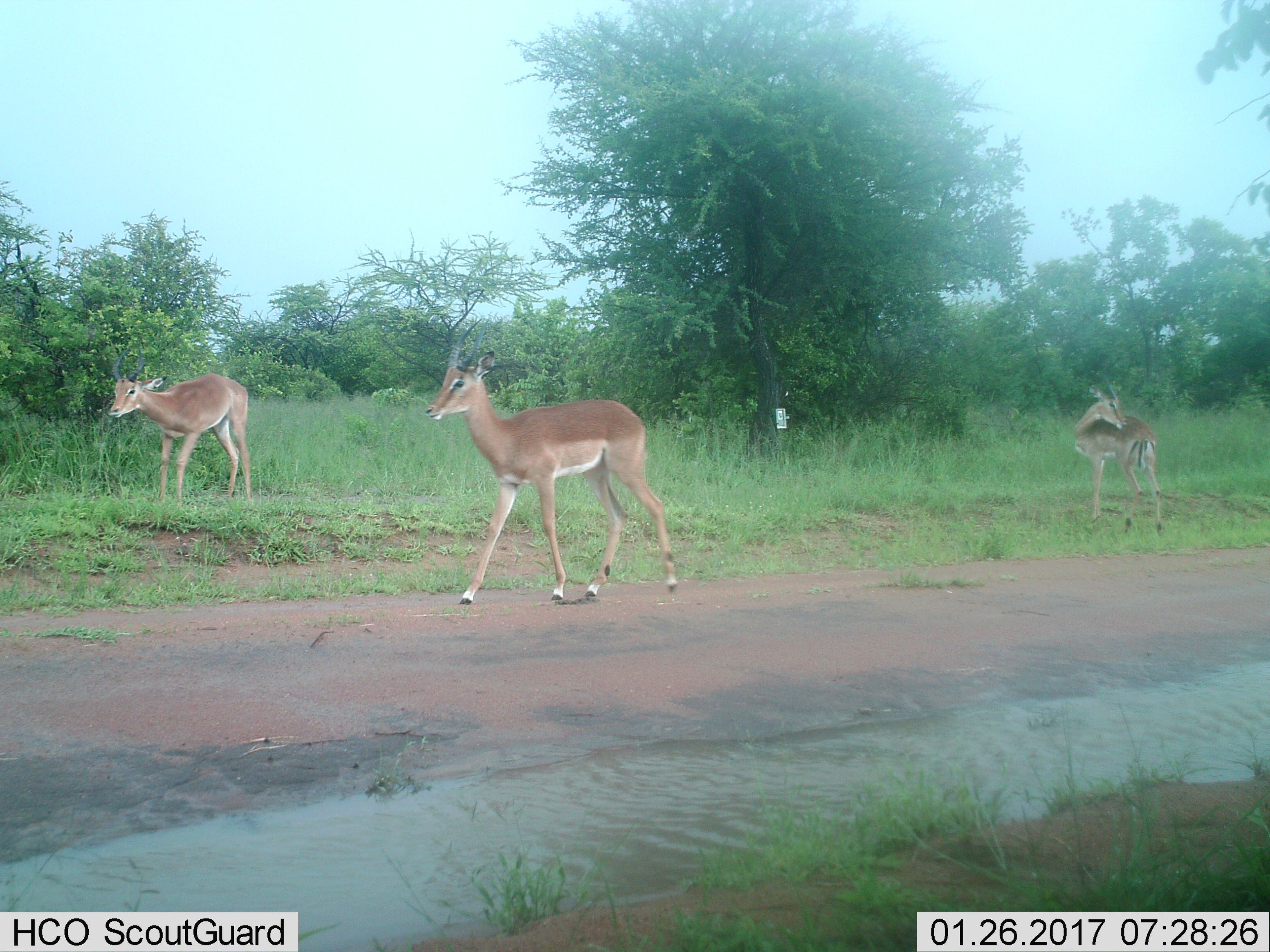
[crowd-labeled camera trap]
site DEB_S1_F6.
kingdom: Animalia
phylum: Chordata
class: Mammalia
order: Artiodactyla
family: Bovidae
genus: Aepyceros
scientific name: Aepyceros melampus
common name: impala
Impala (Aepyceros melampus), count 3. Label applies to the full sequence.